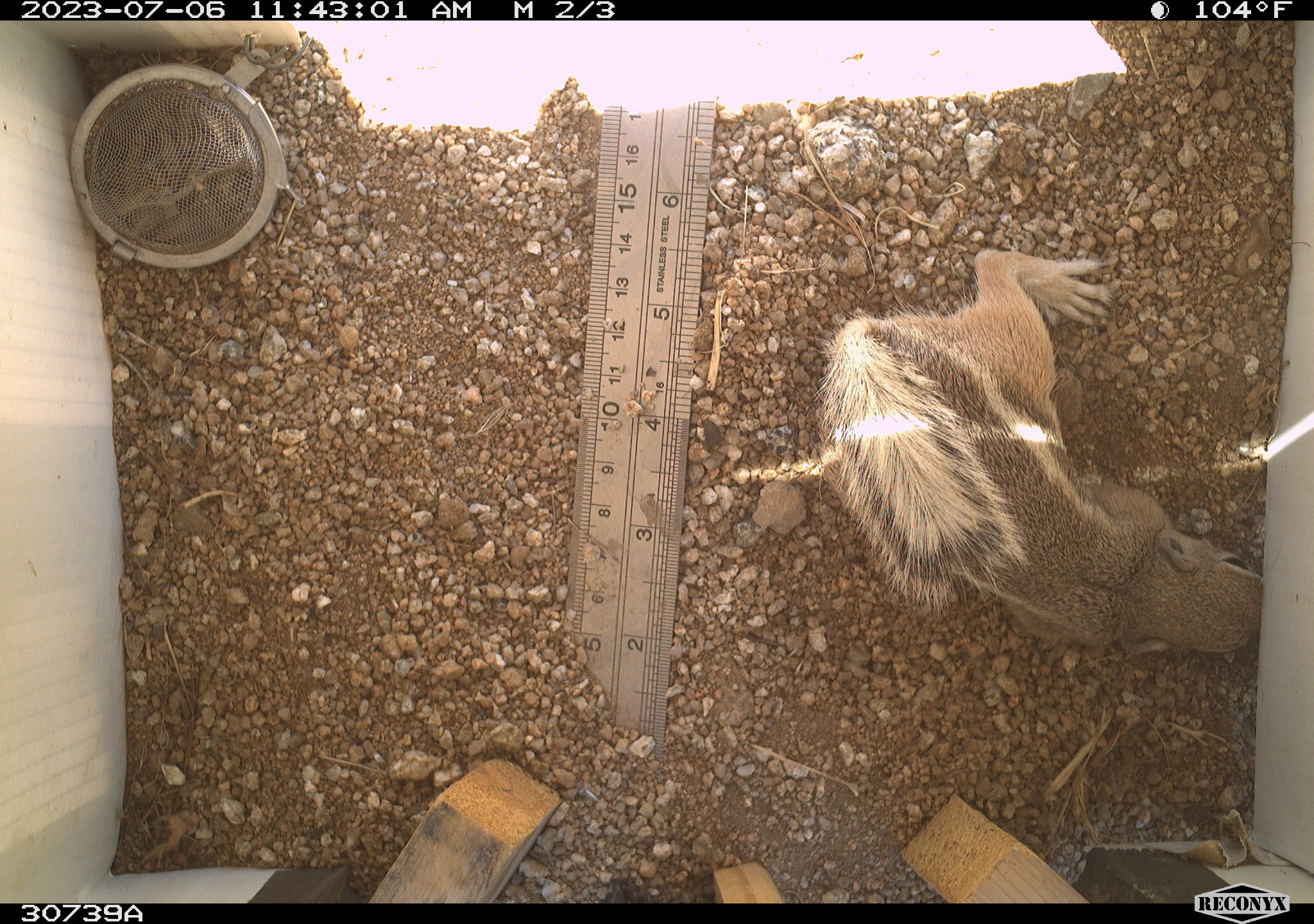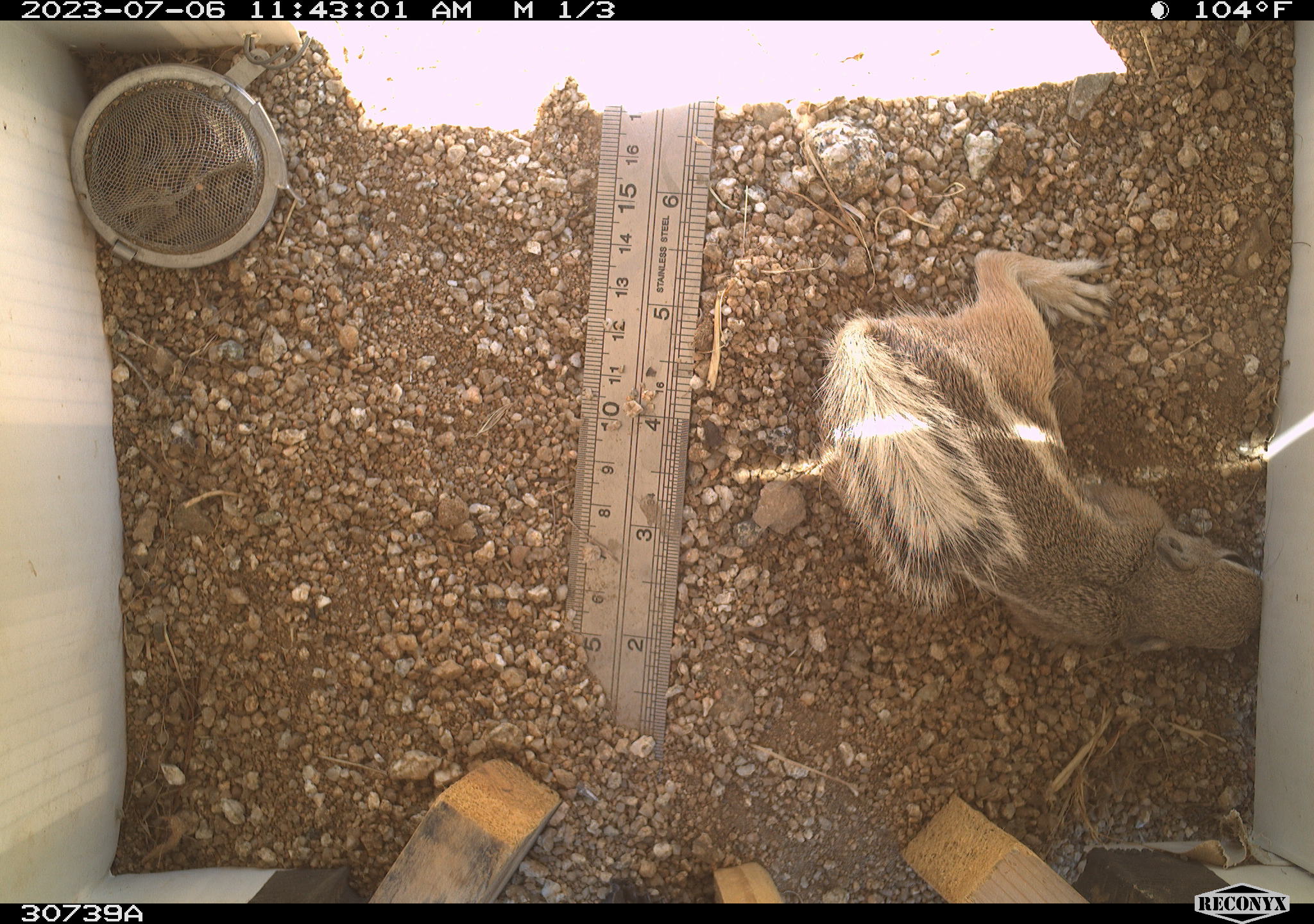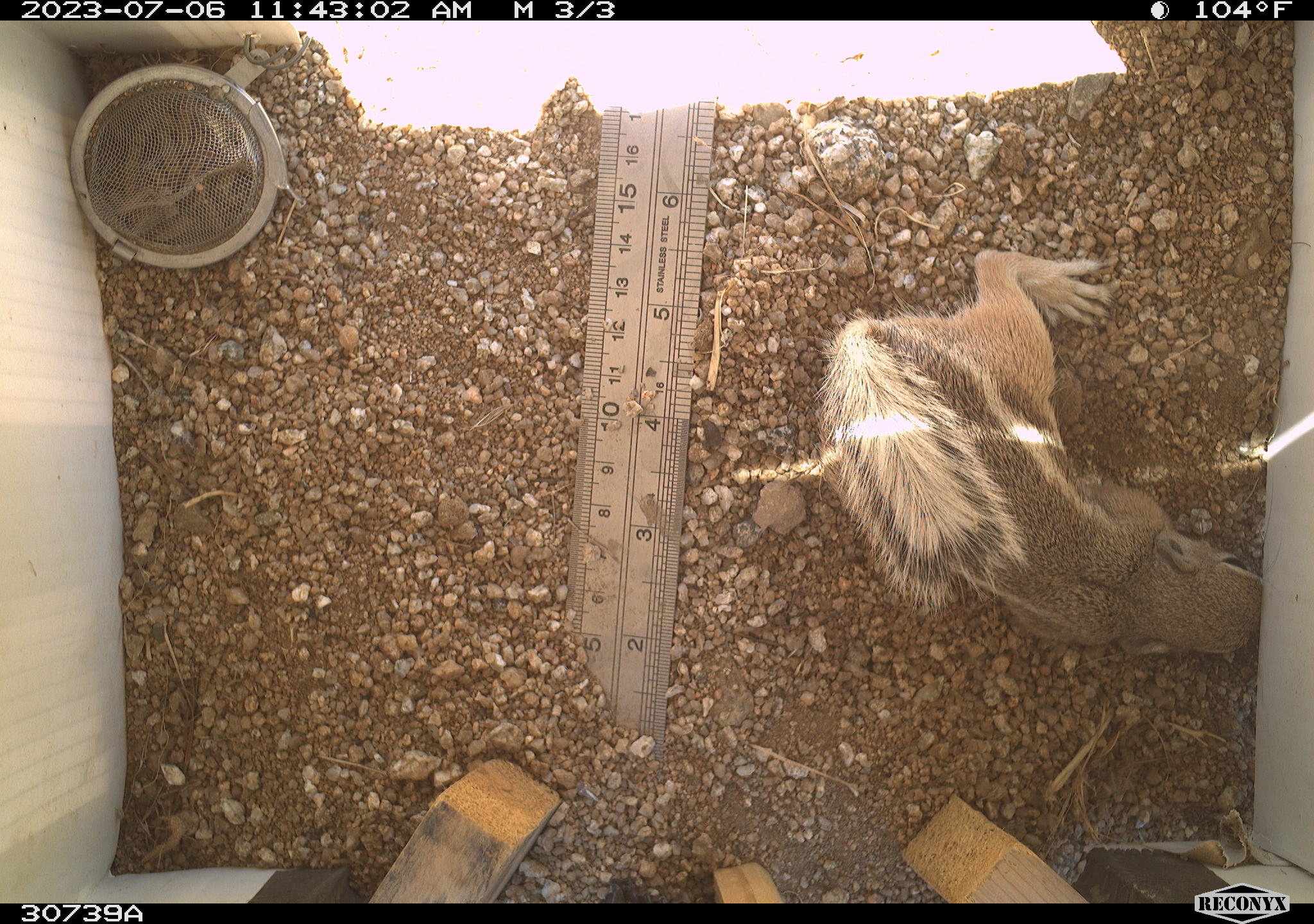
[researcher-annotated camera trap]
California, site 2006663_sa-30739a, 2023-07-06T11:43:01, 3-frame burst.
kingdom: Animalia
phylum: Chordata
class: Mammalia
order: Rodentia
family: Sciuridae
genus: Ammospermophilus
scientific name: Ammospermophilus leucurus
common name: white-tailed antelope squirrel